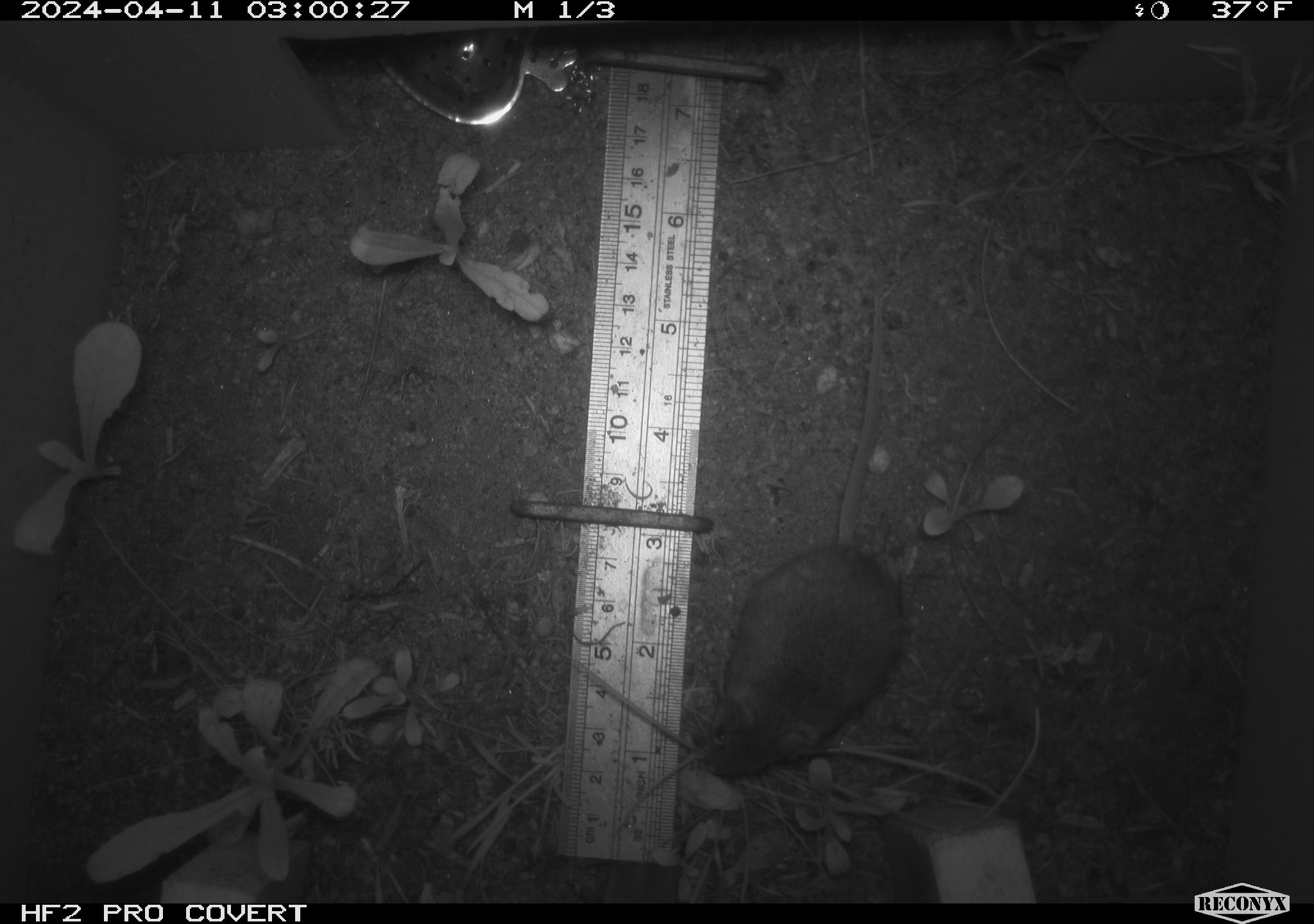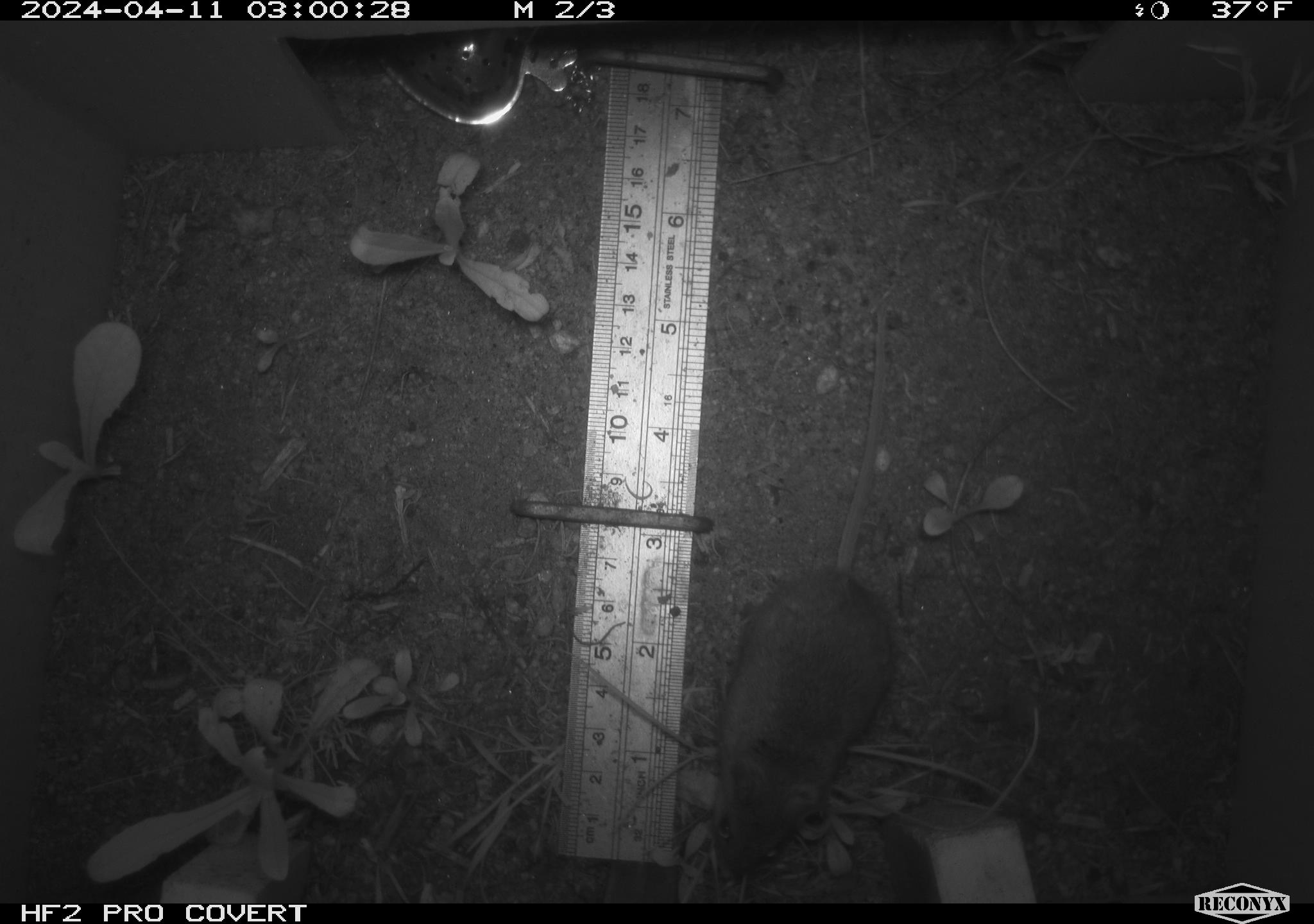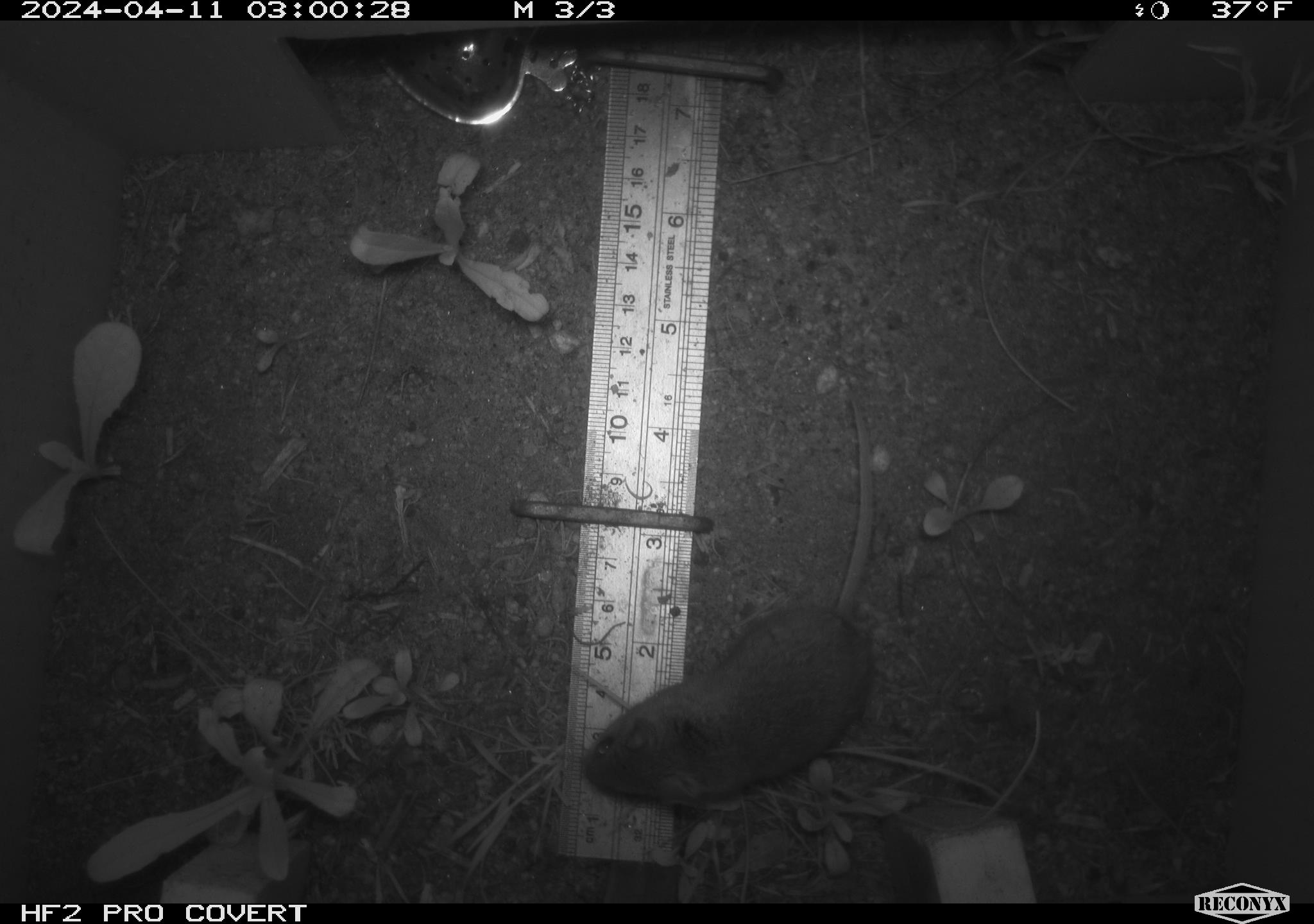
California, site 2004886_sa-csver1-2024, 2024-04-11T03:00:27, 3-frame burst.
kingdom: Animalia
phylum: Chordata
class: Mammalia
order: Rodentia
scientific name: Rodentia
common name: rodent